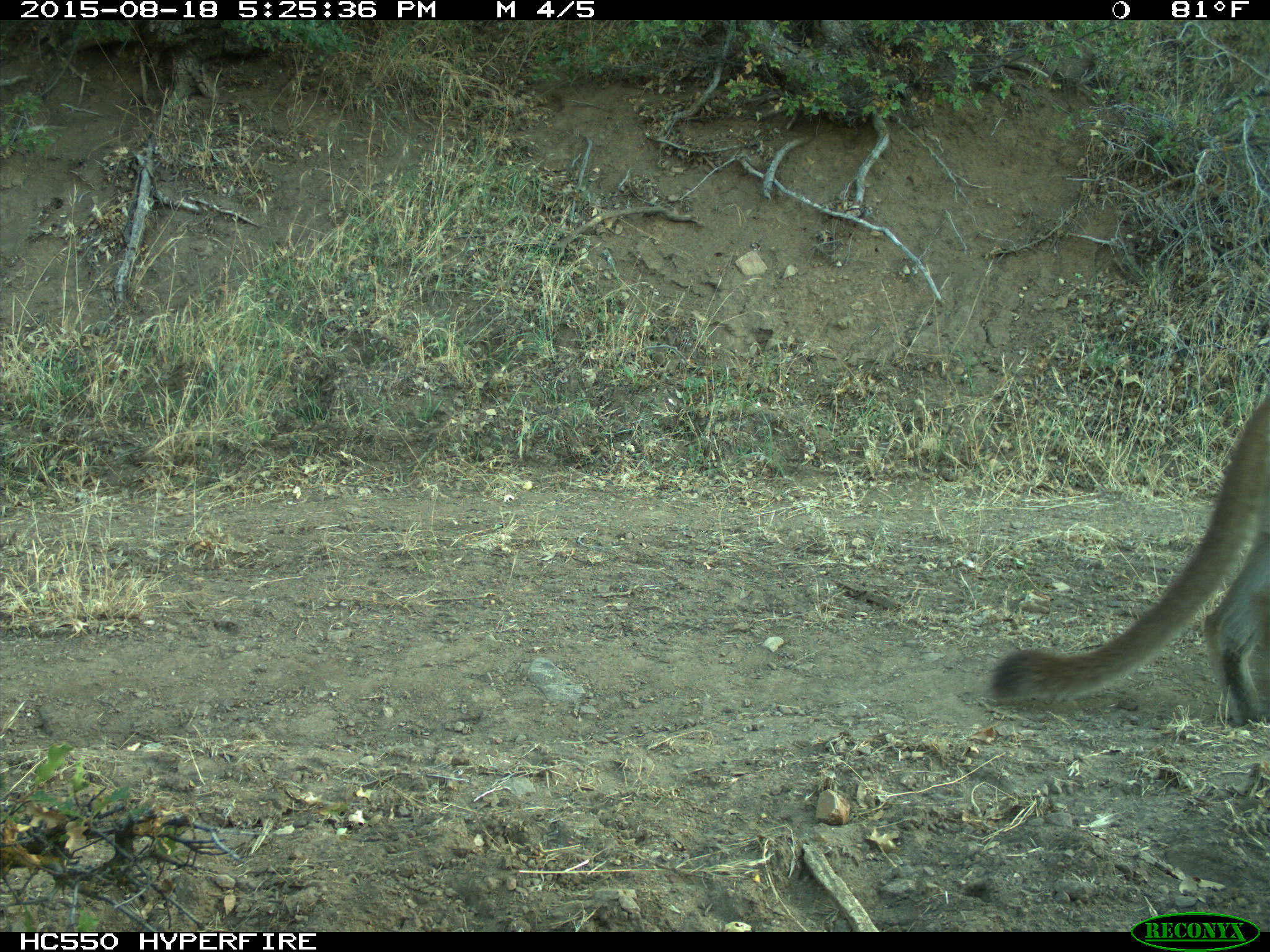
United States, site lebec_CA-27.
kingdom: Animalia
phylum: Chordata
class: Mammalia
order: Carnivora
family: Felidae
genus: Puma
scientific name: Puma concolor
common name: mountain lion